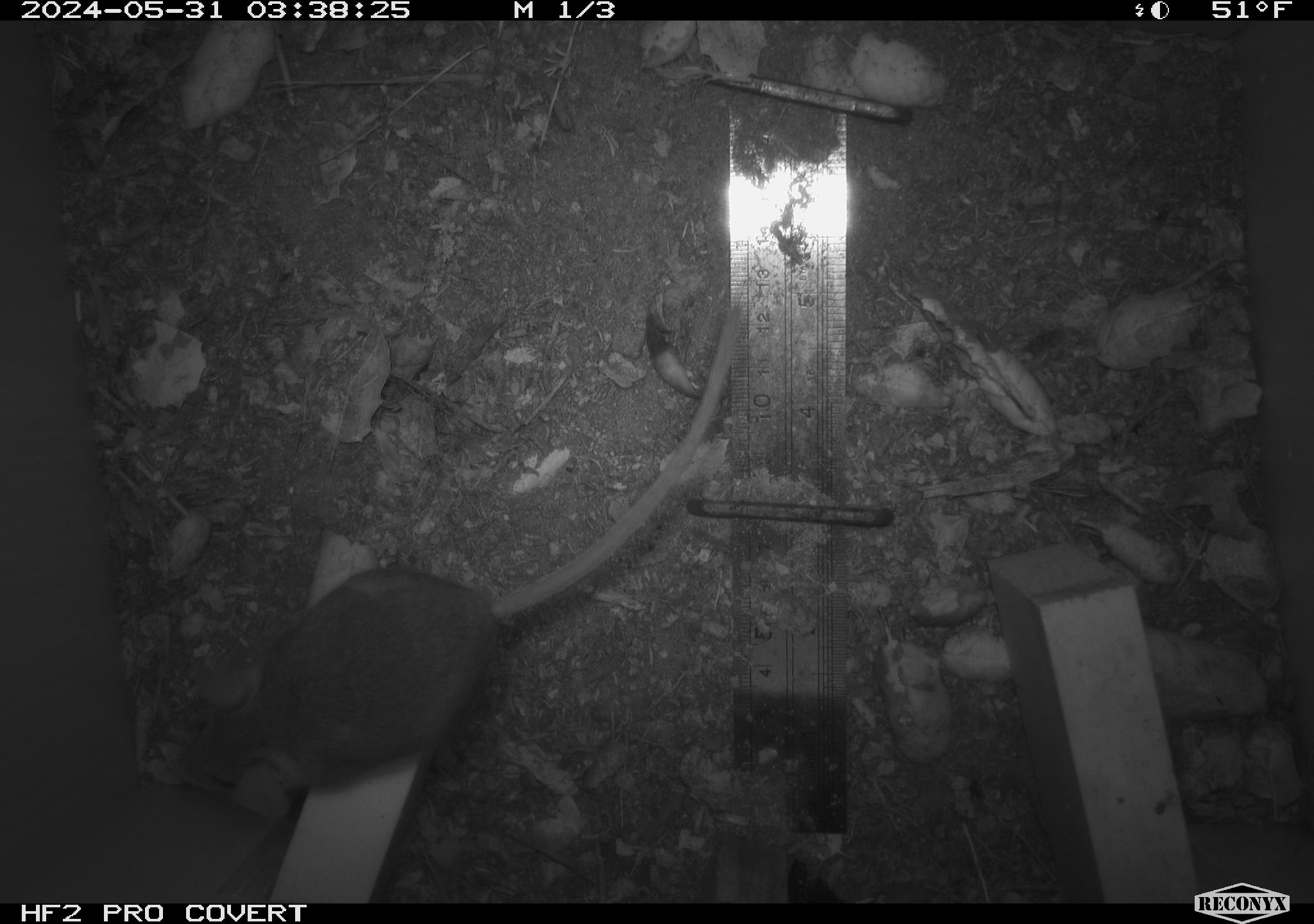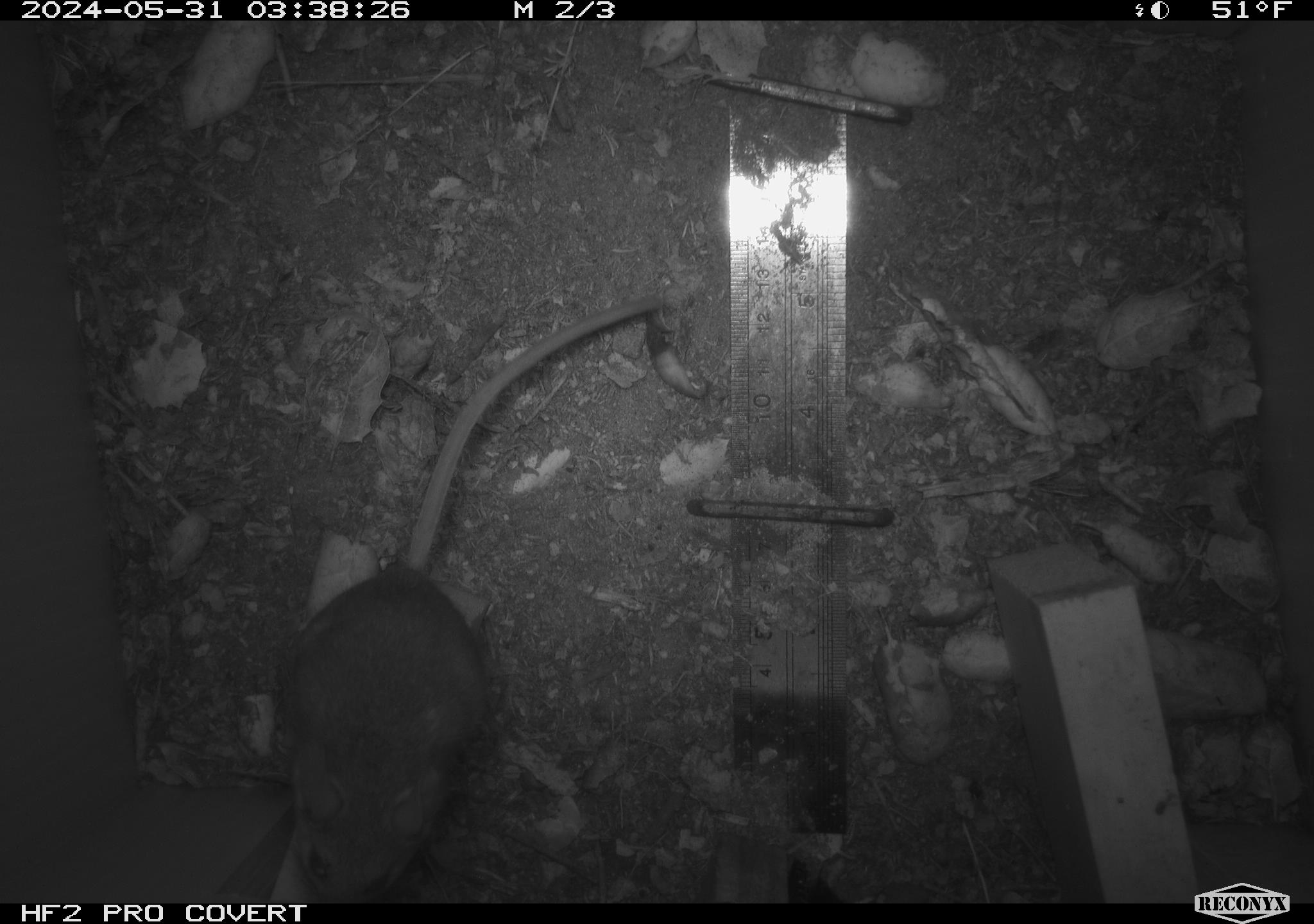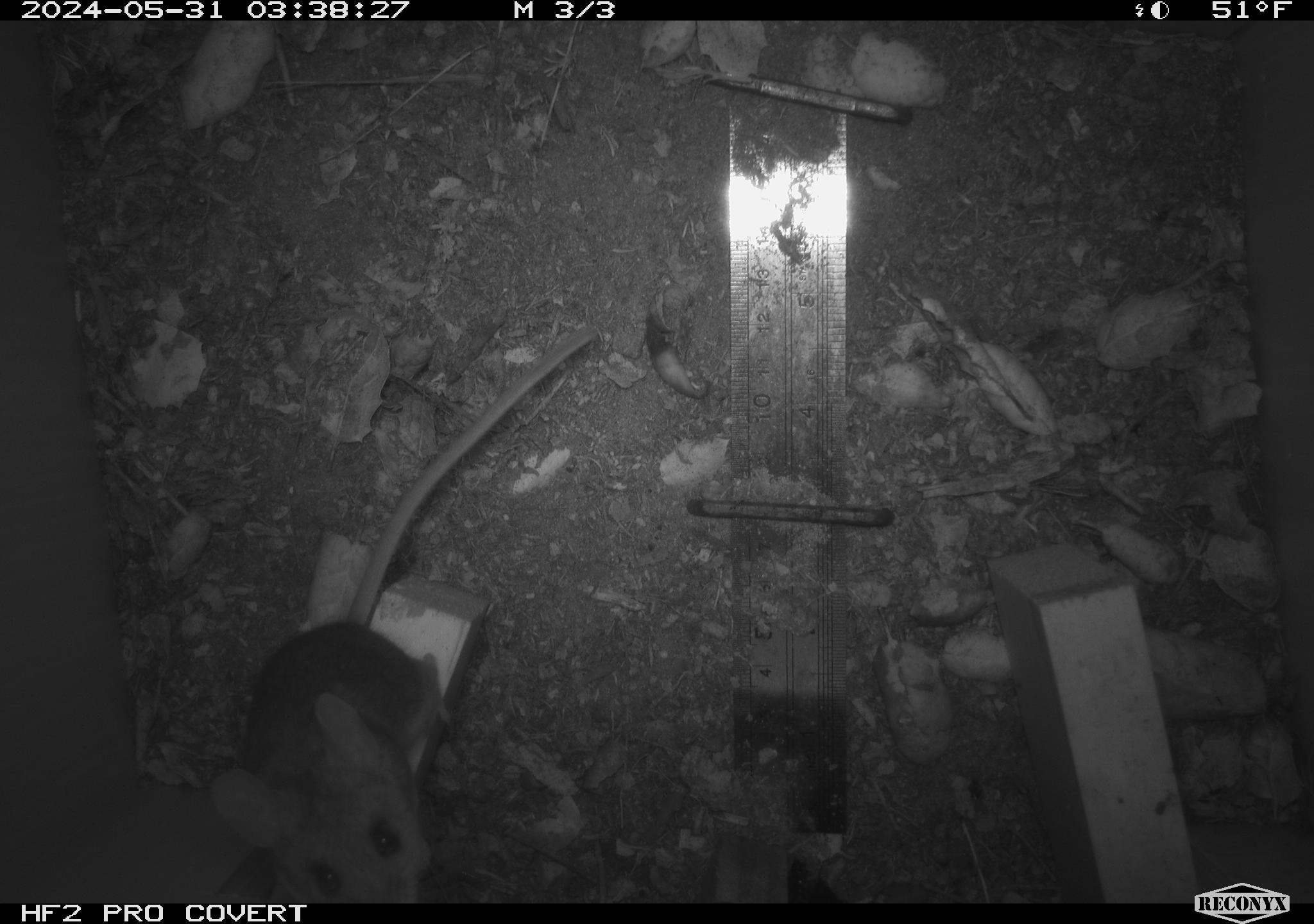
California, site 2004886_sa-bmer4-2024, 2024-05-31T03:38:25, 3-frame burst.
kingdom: Animalia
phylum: Chordata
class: Mammalia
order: Rodentia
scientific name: Rodentia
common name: mouse species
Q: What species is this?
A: Mouse species (Rodentia).